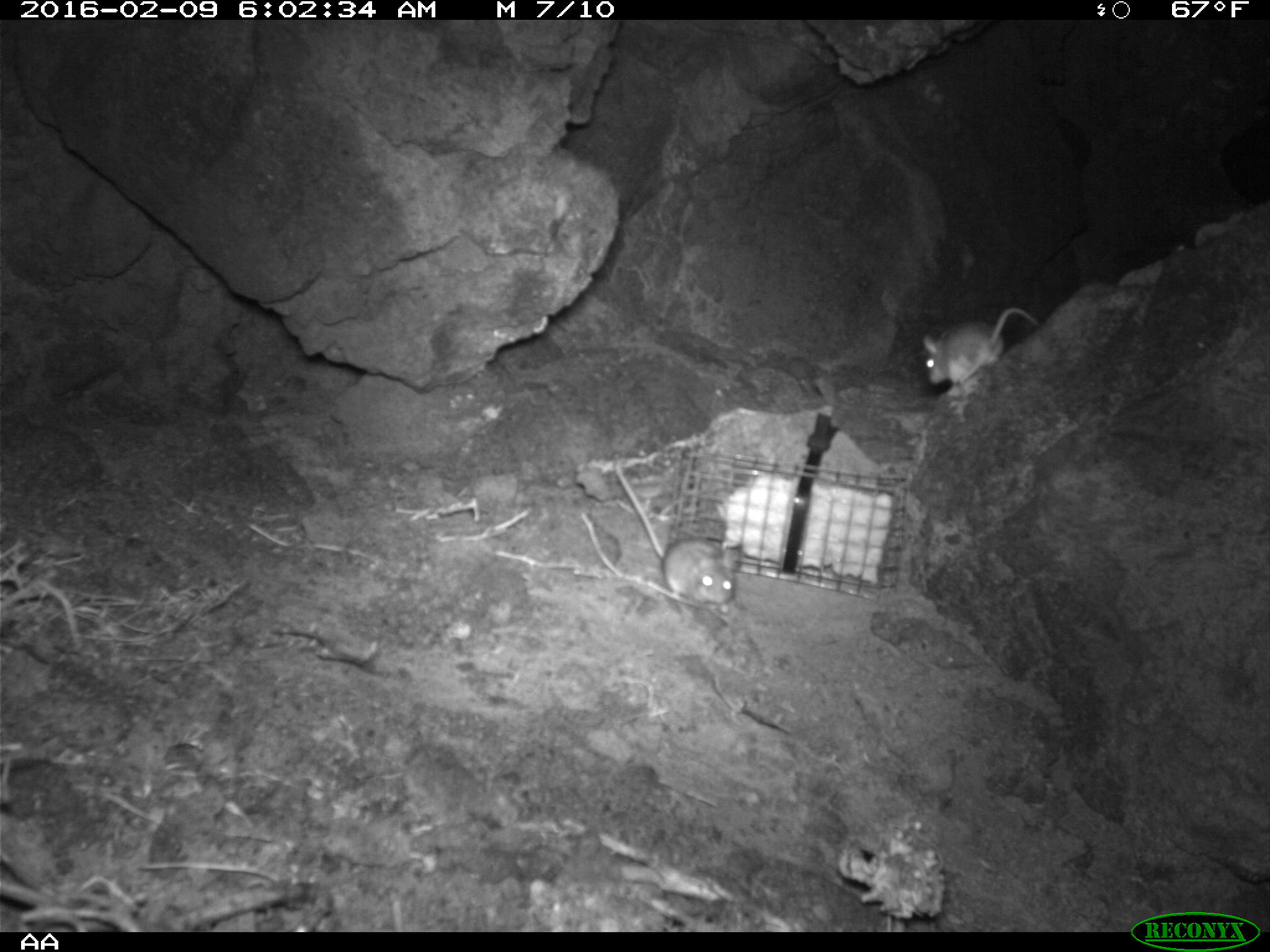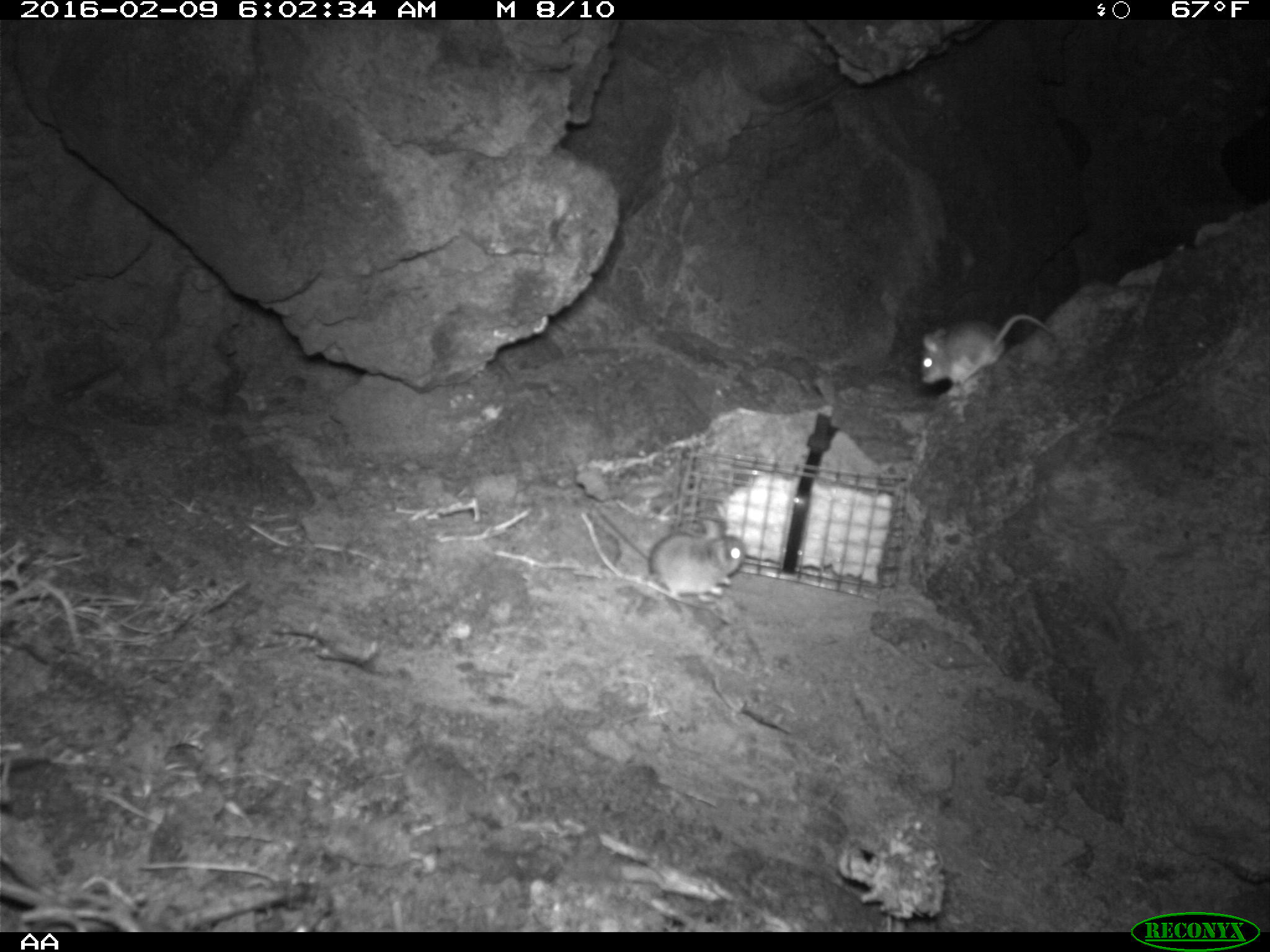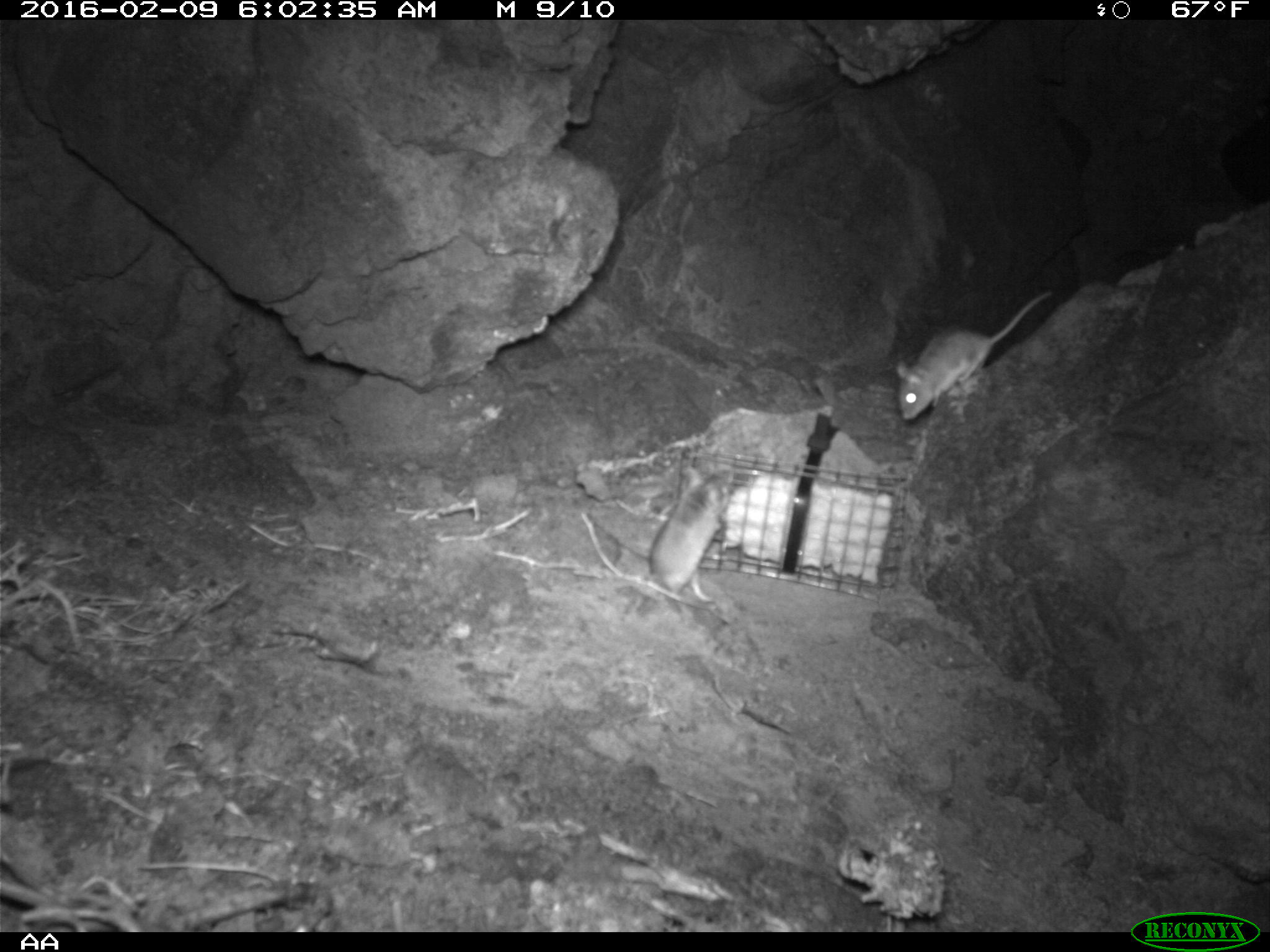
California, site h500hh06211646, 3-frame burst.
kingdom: Animalia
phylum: Chordata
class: Mammalia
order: Rodentia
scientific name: Rodentia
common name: rodent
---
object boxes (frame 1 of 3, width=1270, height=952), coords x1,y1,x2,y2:
rodent: 611,456,737,607; 923,307,1041,386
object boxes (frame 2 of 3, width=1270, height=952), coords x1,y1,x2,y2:
rodent: 590,505,745,601; 918,314,1057,389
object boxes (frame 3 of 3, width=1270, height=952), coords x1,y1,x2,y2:
rodent: 895,290,1052,423; 624,465,734,617